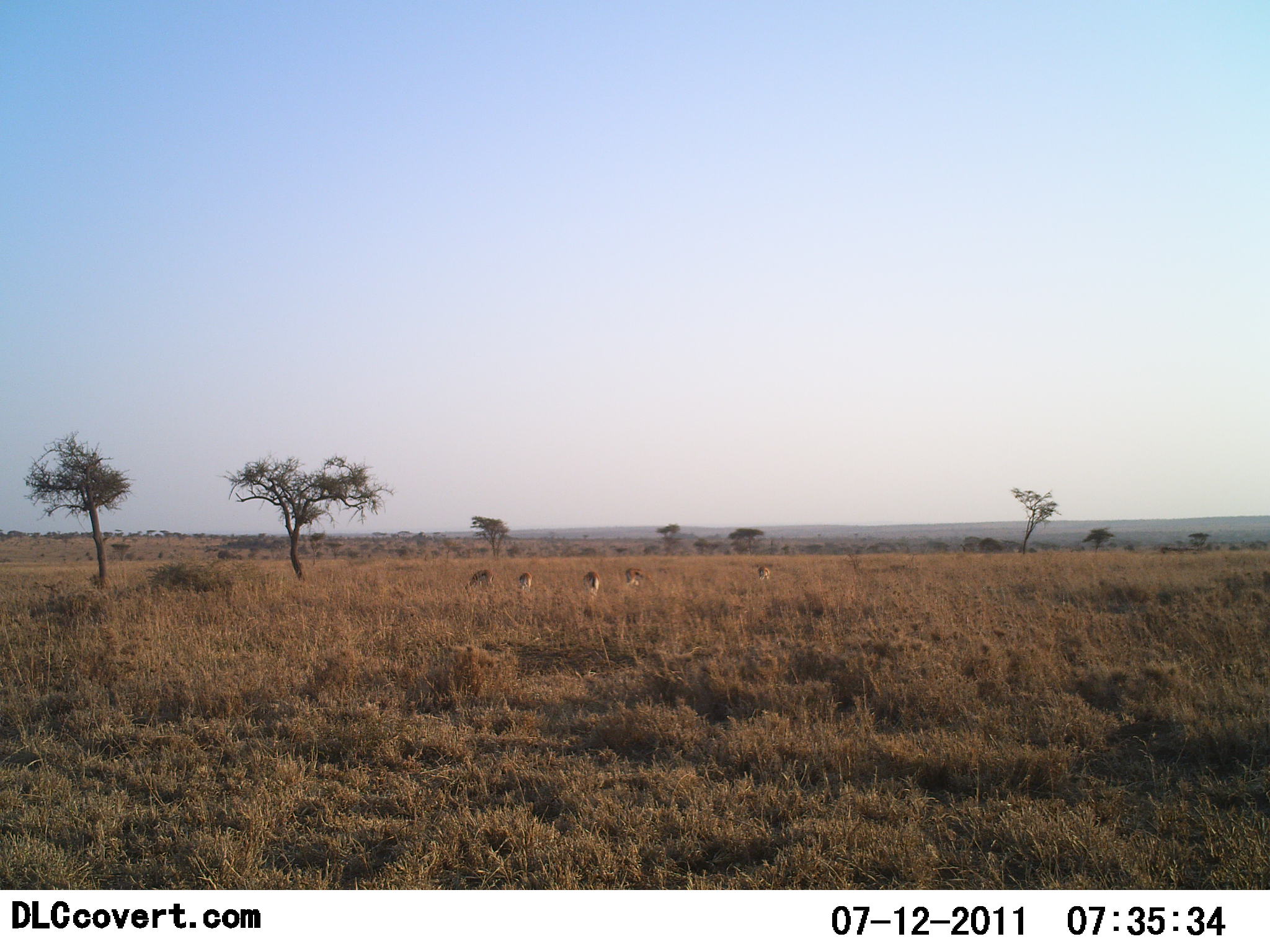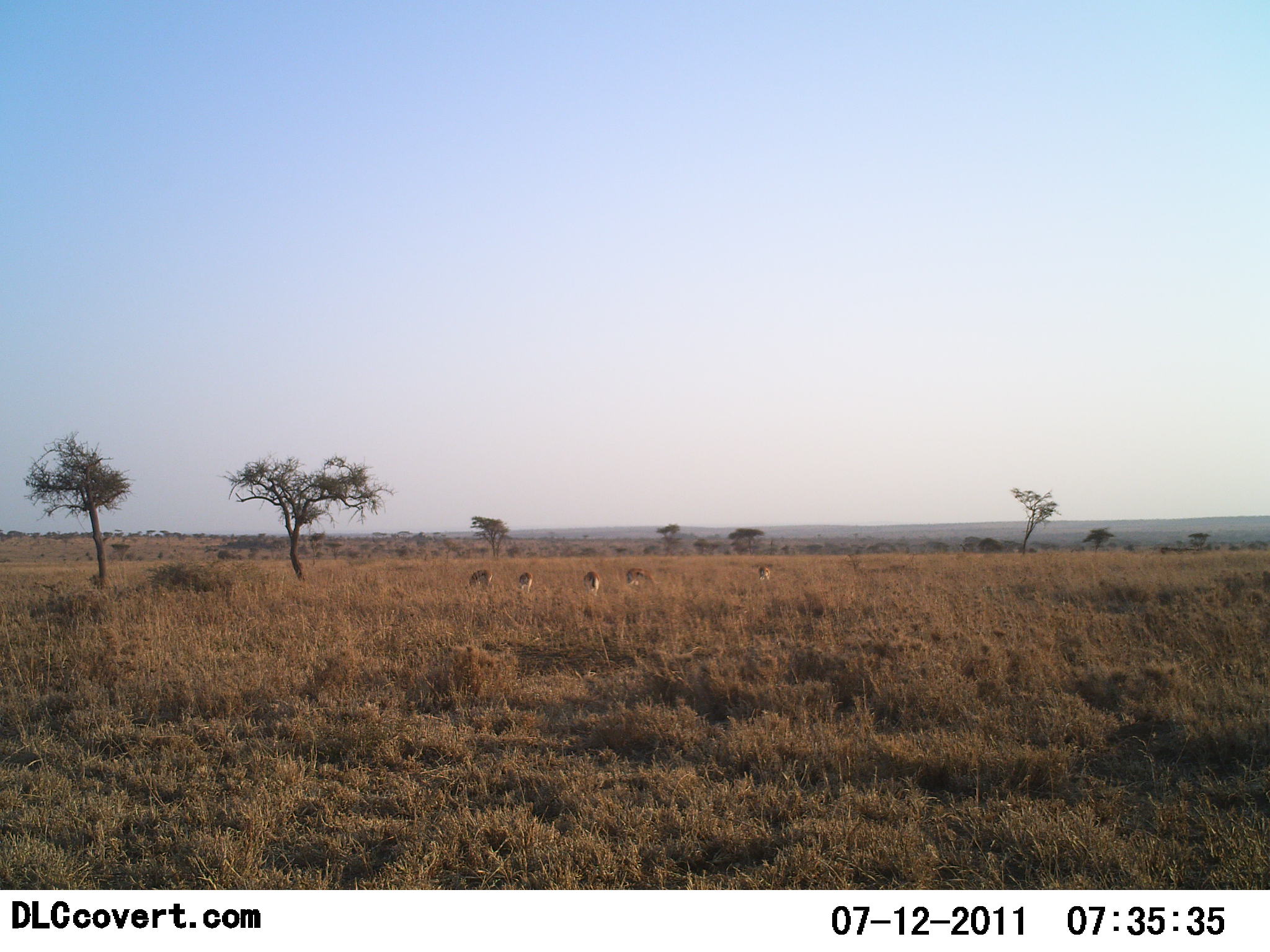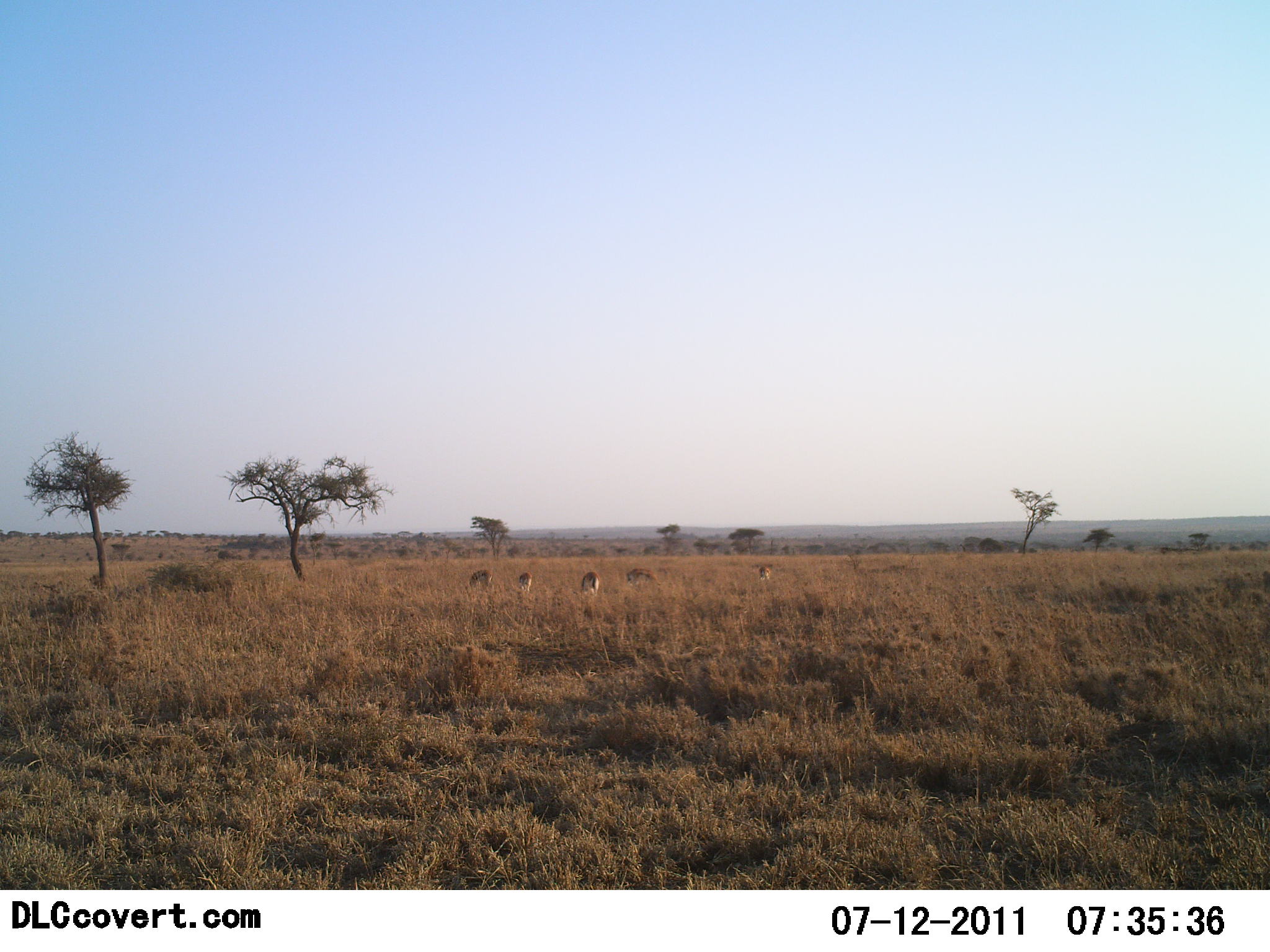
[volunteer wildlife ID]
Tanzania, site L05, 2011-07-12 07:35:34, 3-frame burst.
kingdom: Animalia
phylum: Chordata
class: Mammalia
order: Artiodactyla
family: Bovidae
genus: Nanger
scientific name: Nanger granti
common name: grant's gazelle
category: gazellegrants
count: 5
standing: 50%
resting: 0%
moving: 0%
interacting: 0%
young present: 0%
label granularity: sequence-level